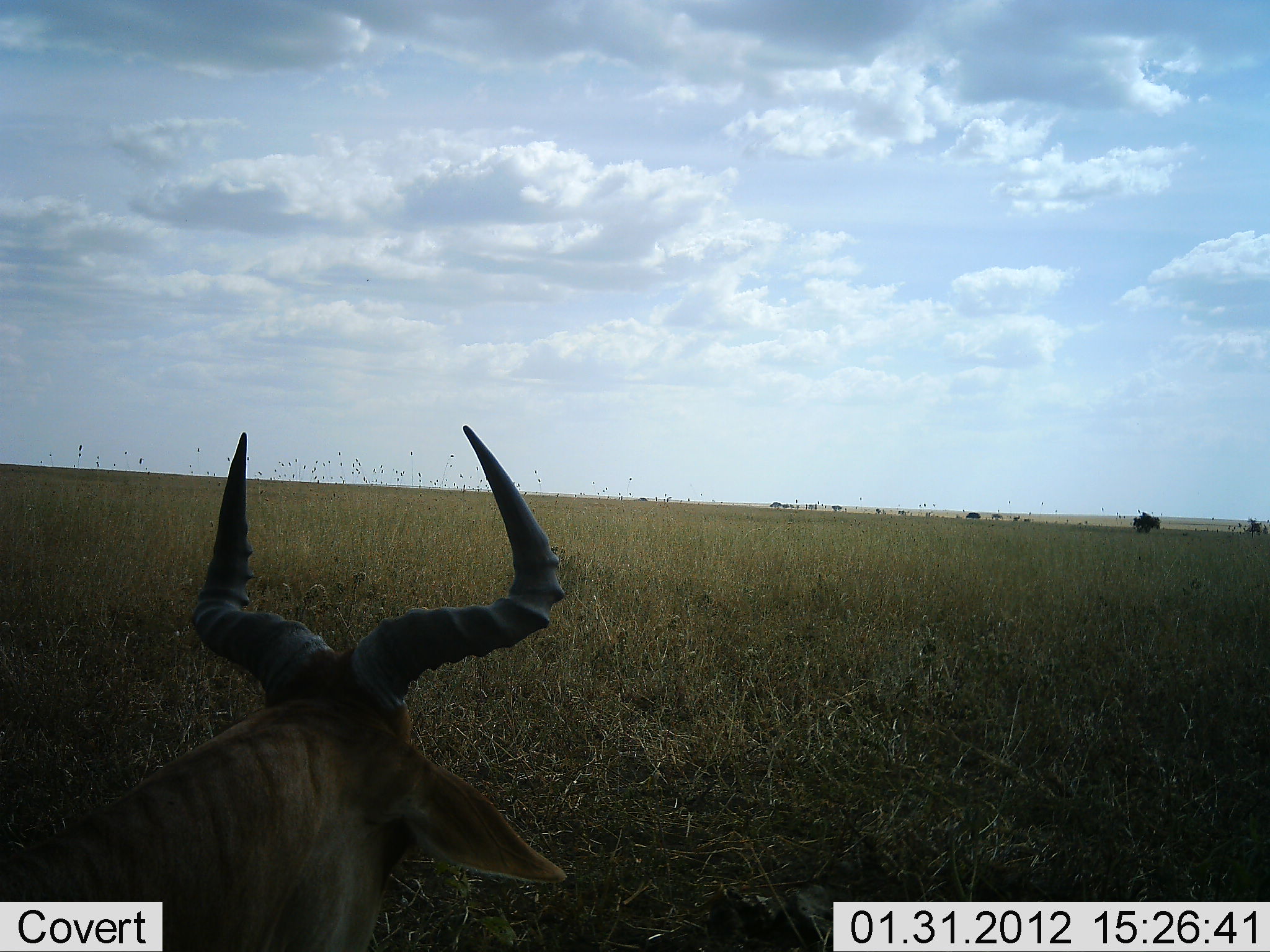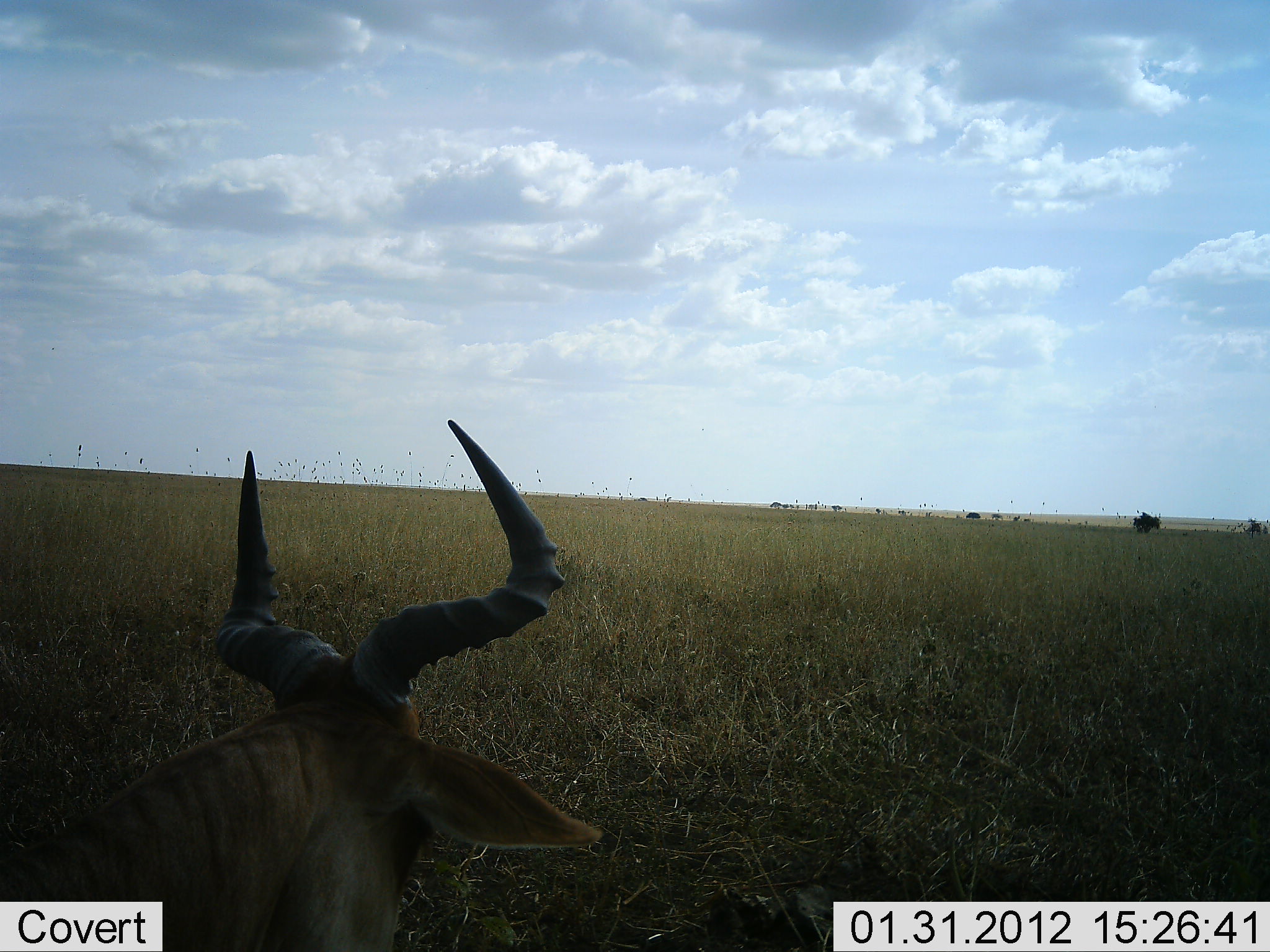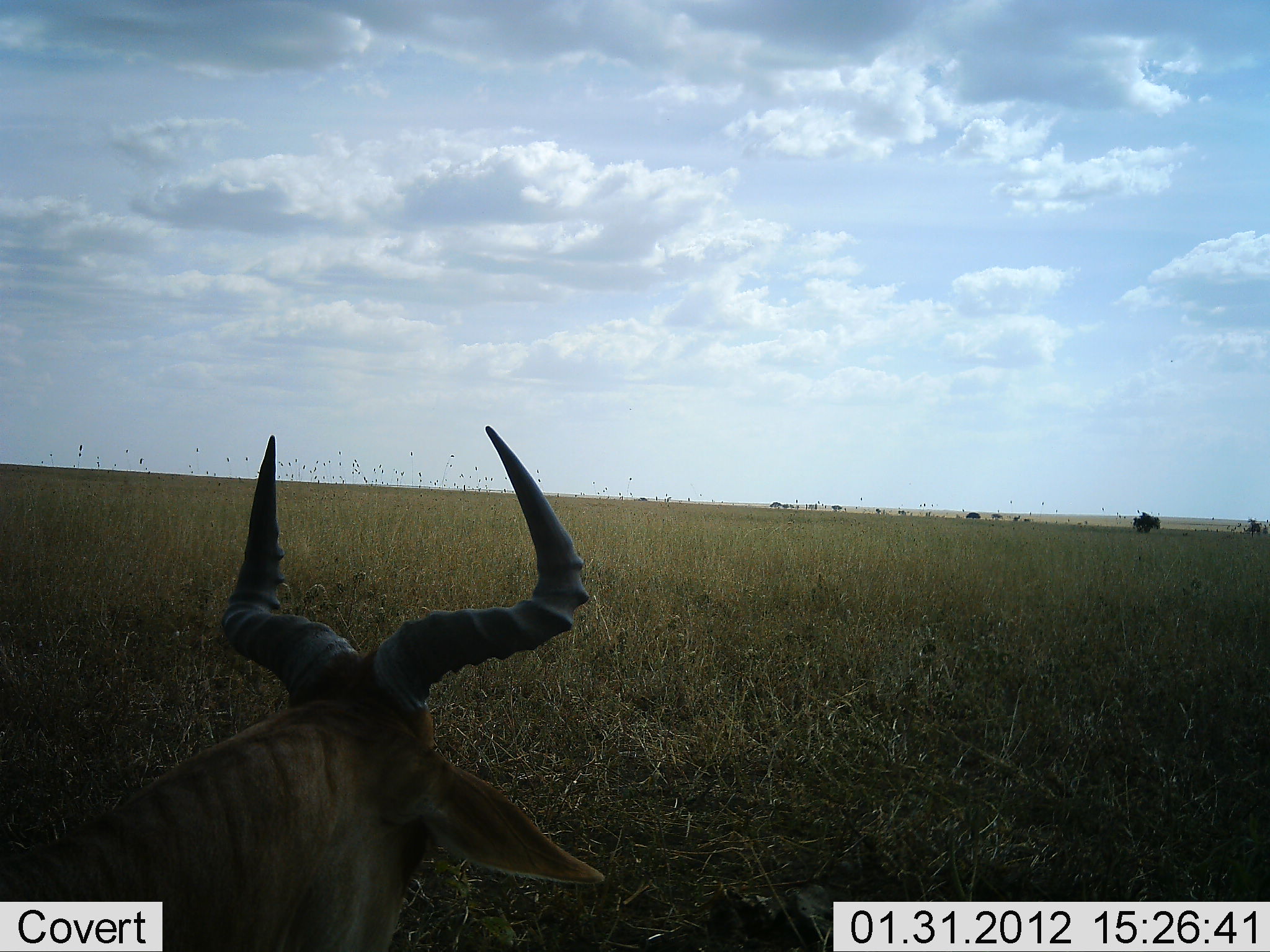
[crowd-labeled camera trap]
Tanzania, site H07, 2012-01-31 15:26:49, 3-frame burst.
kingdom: Animalia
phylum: Chordata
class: Mammalia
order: Artiodactyla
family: Bovidae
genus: Alcelaphus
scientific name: Alcelaphus buselaphus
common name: hartebeest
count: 1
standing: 8%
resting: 92%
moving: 0%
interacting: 0%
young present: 0%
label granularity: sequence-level